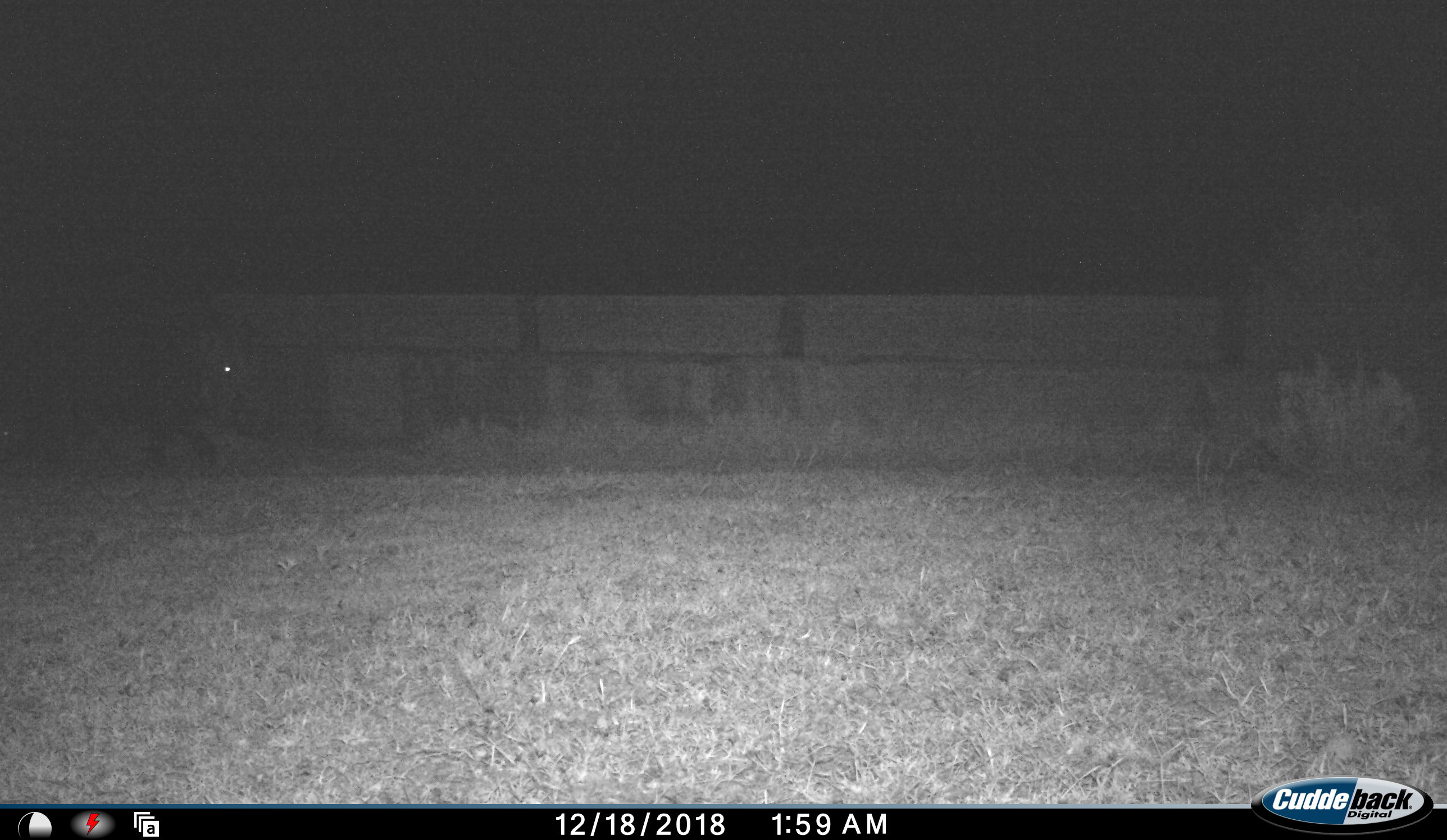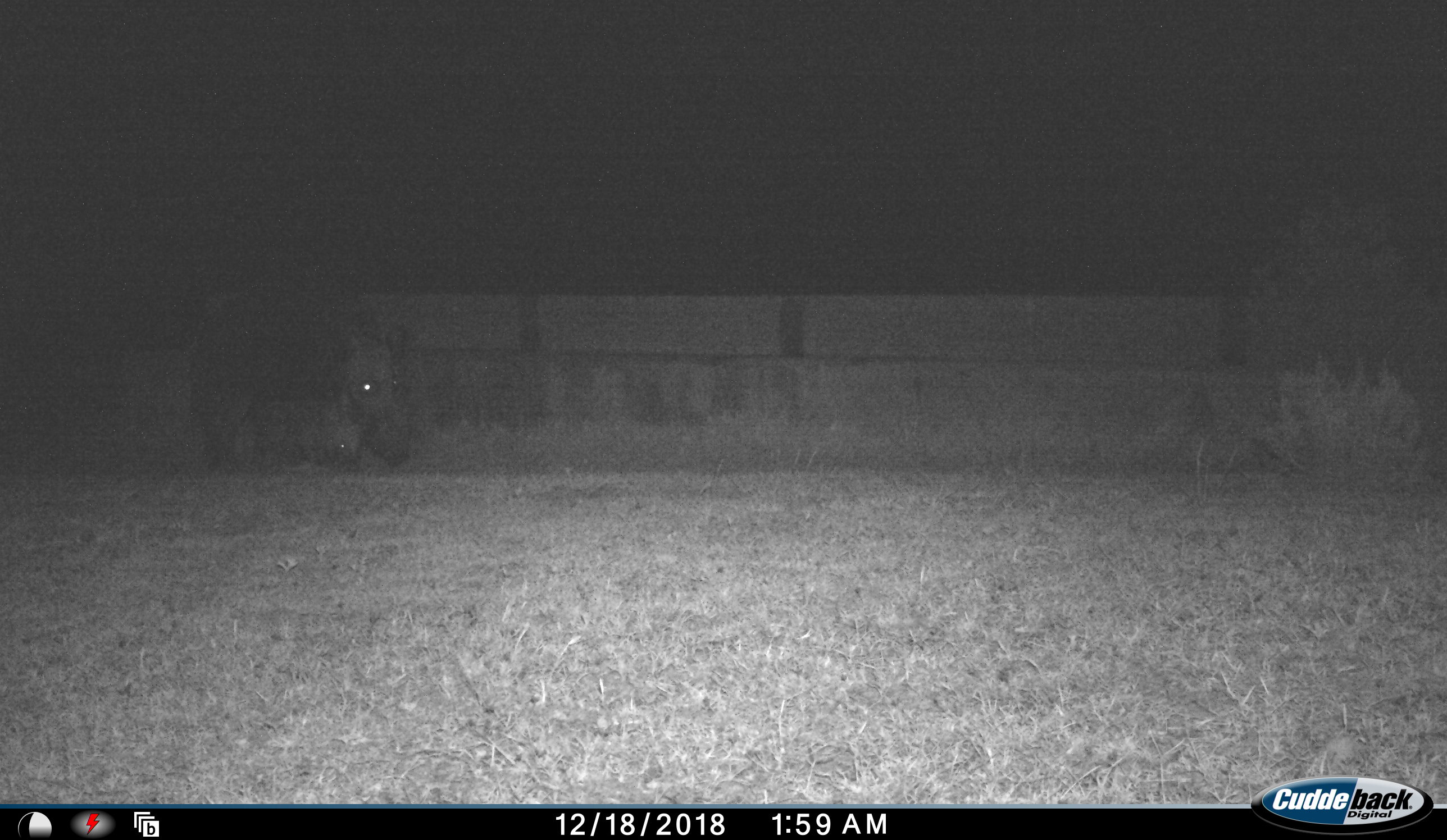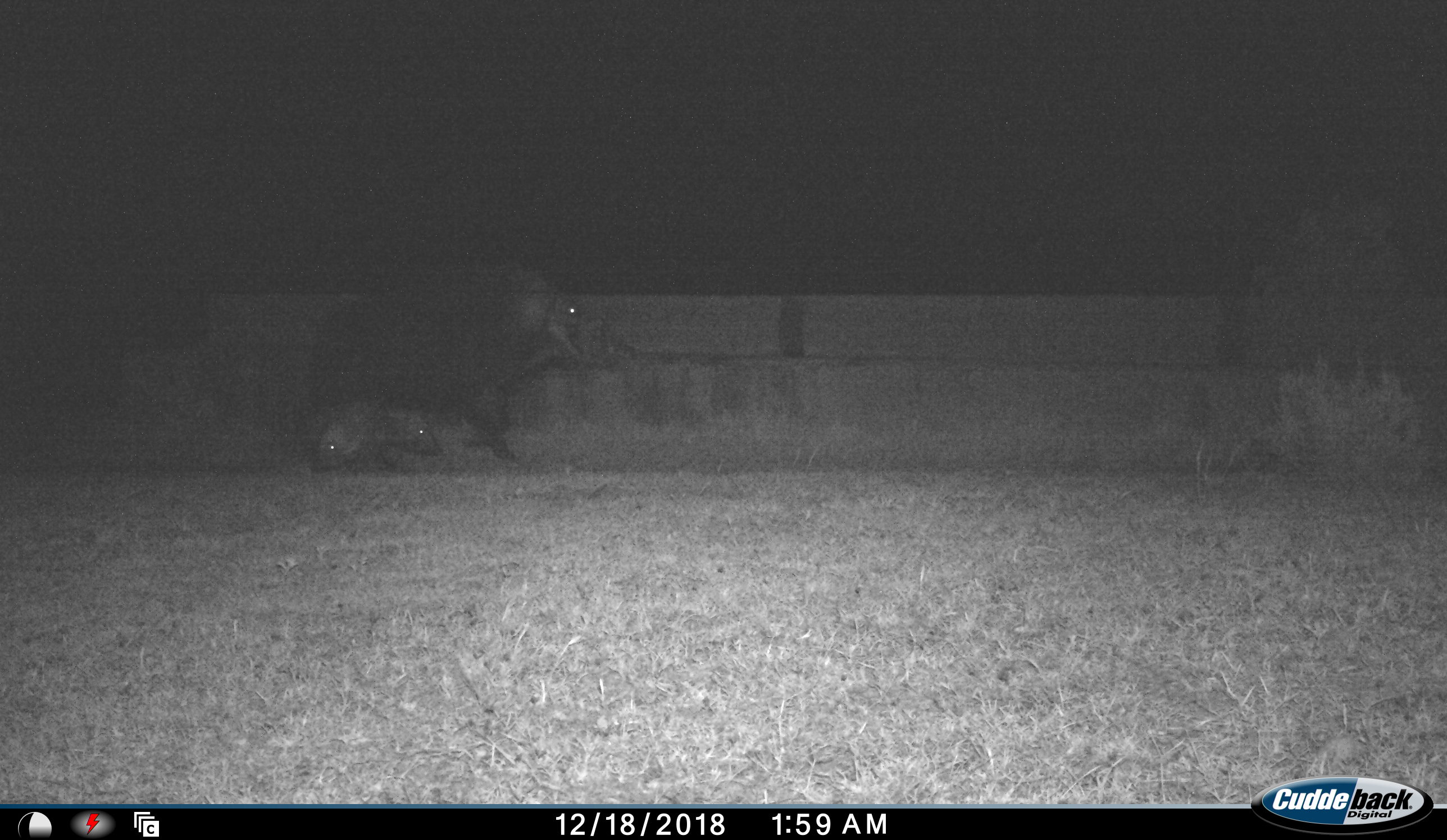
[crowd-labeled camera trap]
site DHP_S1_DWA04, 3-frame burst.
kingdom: Animalia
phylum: Chordata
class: Mammalia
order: Artiodactyla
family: Suidae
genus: Potamochoerus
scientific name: Potamochoerus larvatus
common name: bushpig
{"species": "bushpig (Potamochoerus larvatus)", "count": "3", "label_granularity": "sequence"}